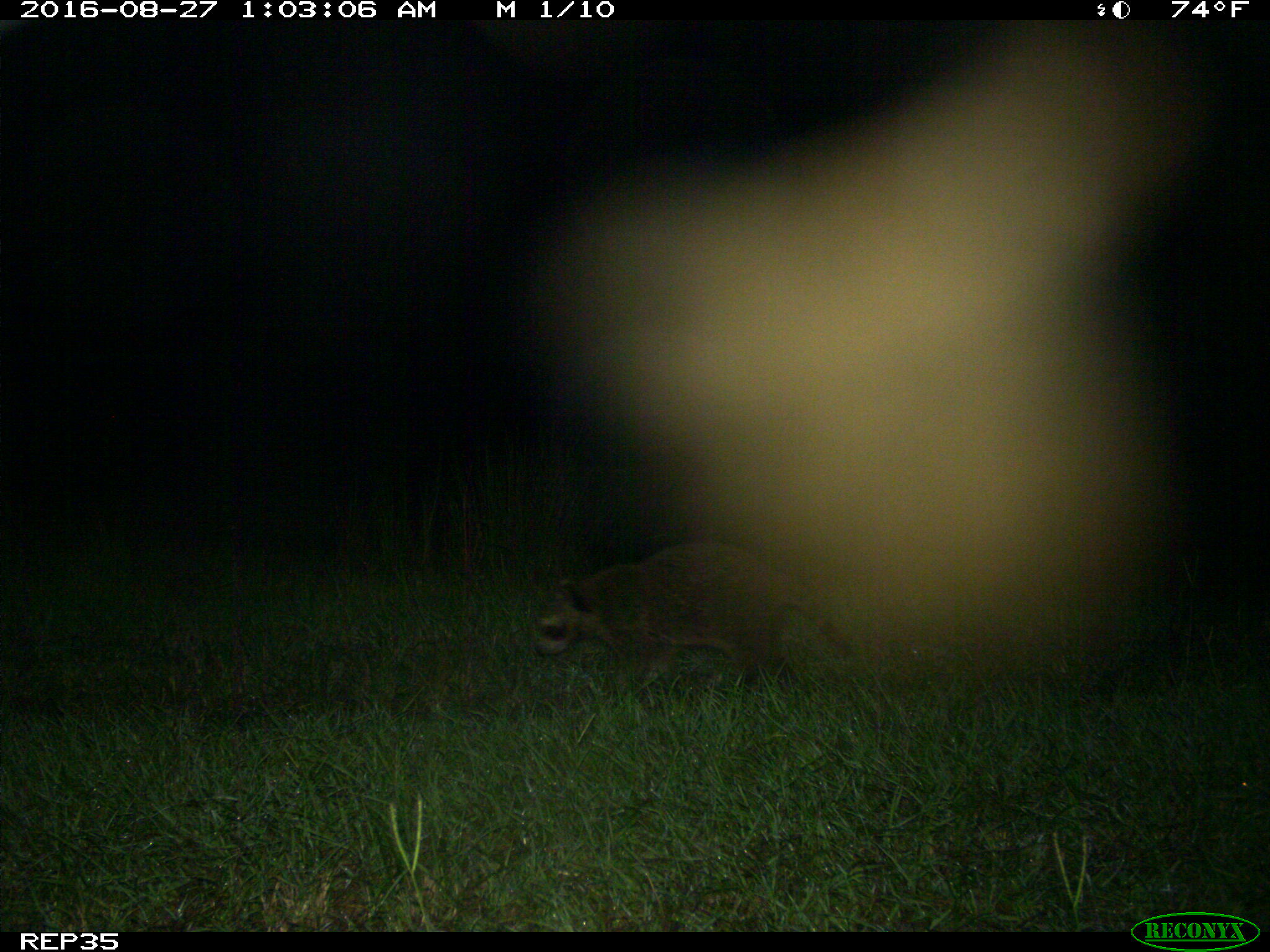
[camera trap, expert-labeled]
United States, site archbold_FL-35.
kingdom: Animalia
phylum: Chordata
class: Mammalia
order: Carnivora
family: Procyonidae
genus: Procyon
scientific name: Procyon lotor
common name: common raccoon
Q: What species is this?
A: Procyon lotor (common raccoon).